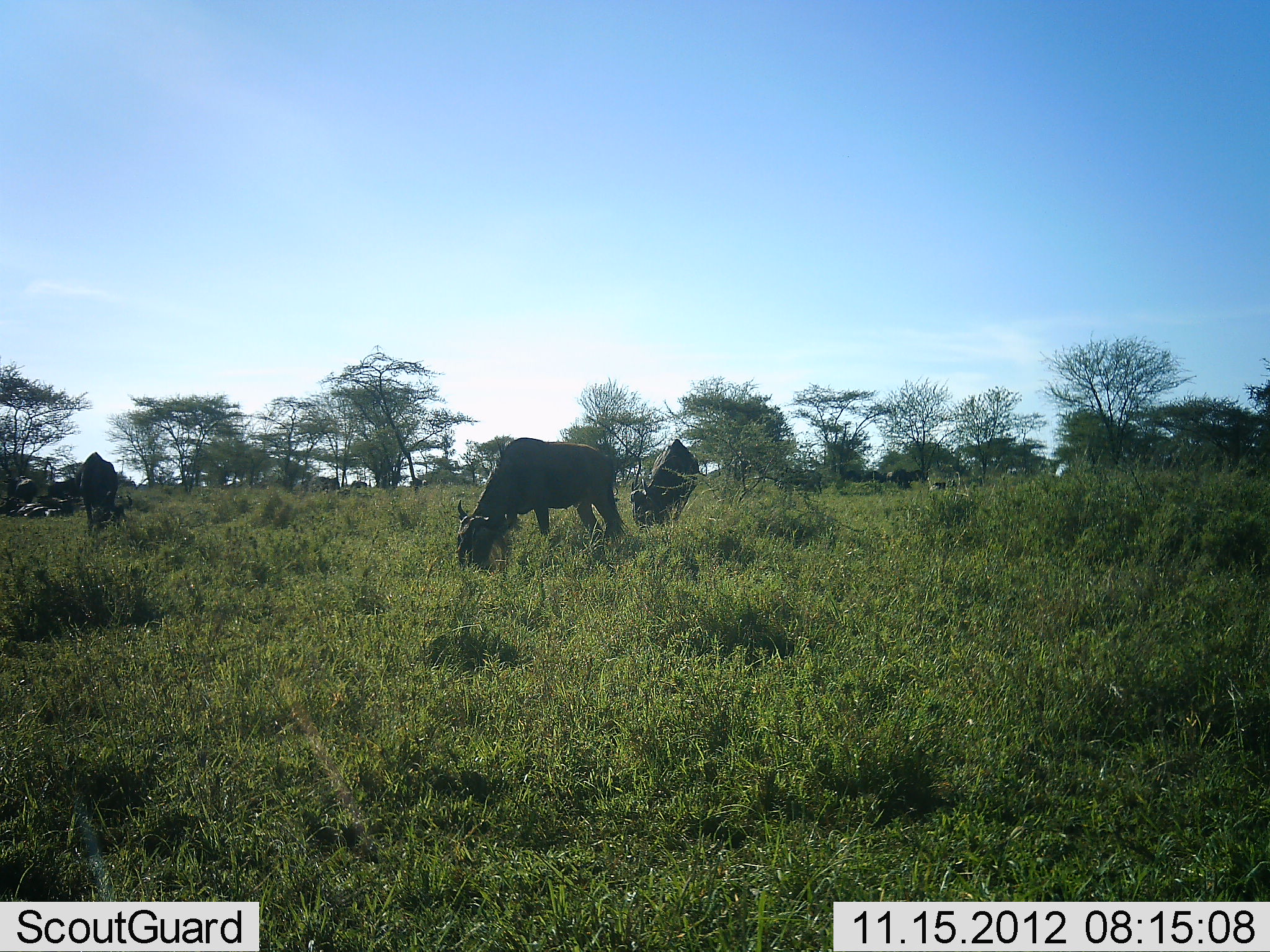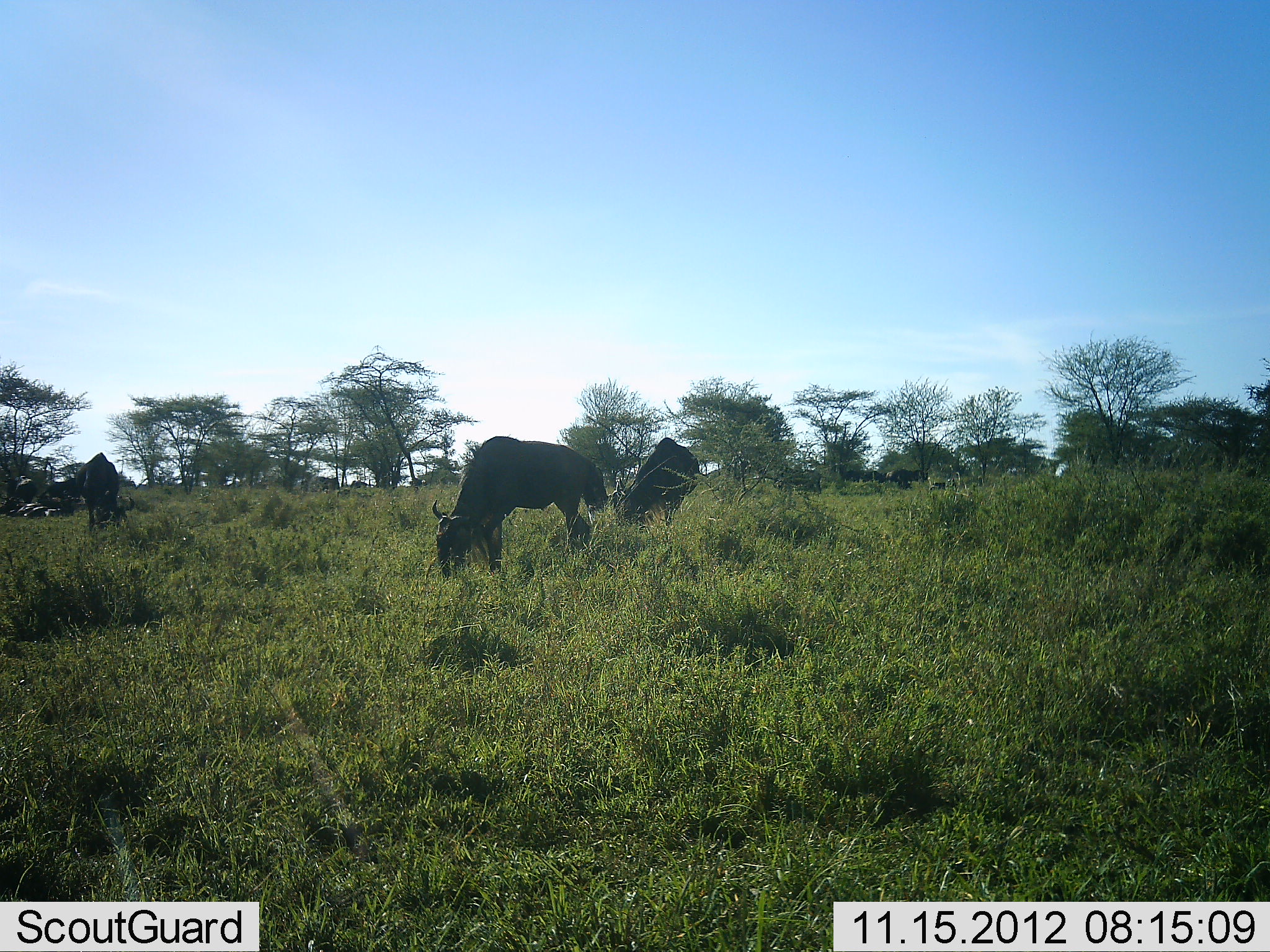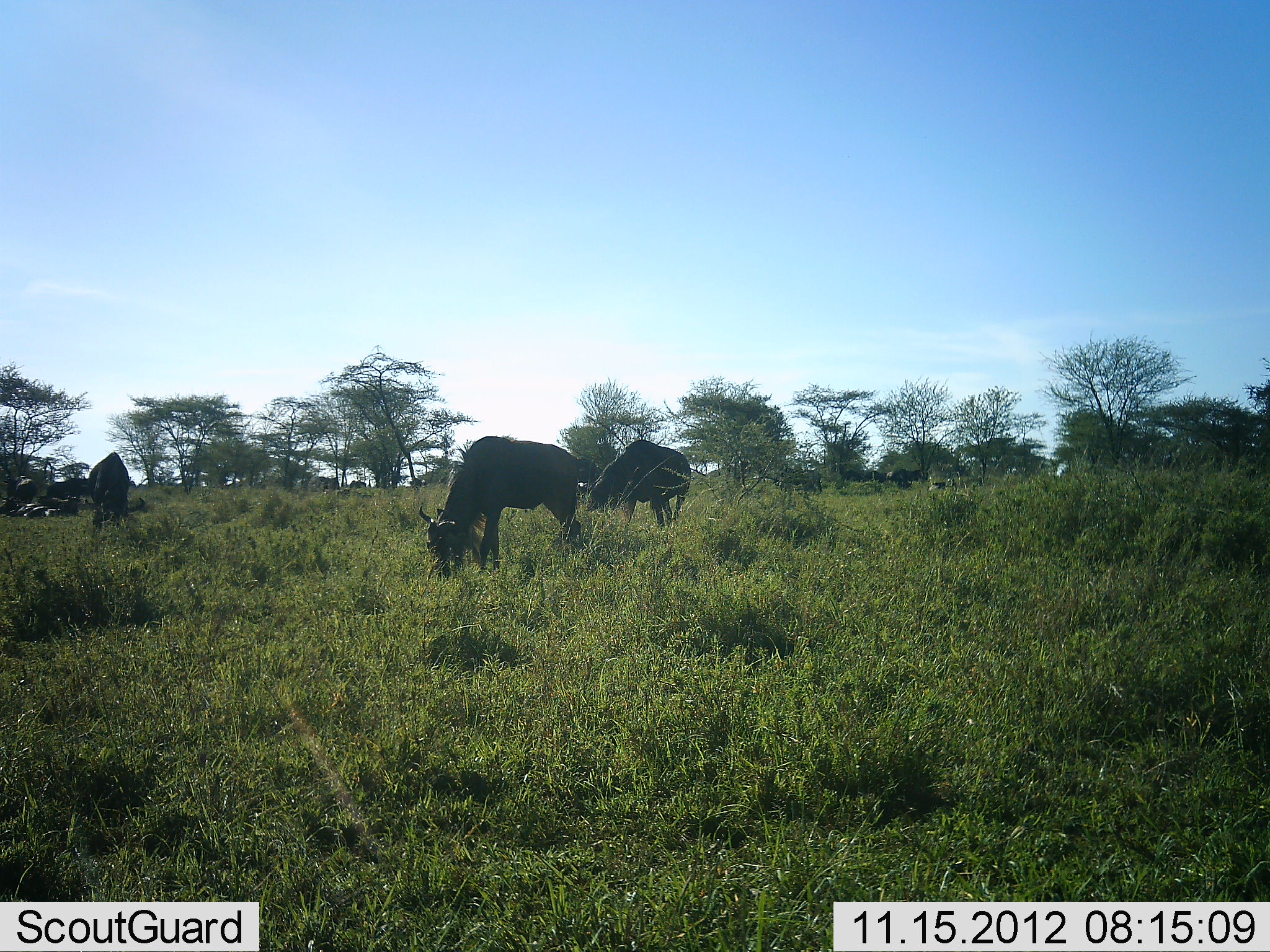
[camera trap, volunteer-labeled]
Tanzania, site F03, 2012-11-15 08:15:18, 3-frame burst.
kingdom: Animalia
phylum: Chordata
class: Mammalia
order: Artiodactyla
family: Bovidae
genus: Connochaetes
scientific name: Connochaetes taurinus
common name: blue wildebeest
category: wildebeest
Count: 3.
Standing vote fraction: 36%.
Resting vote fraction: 18%.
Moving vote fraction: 9%.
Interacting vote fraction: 0%.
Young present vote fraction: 0%.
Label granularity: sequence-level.